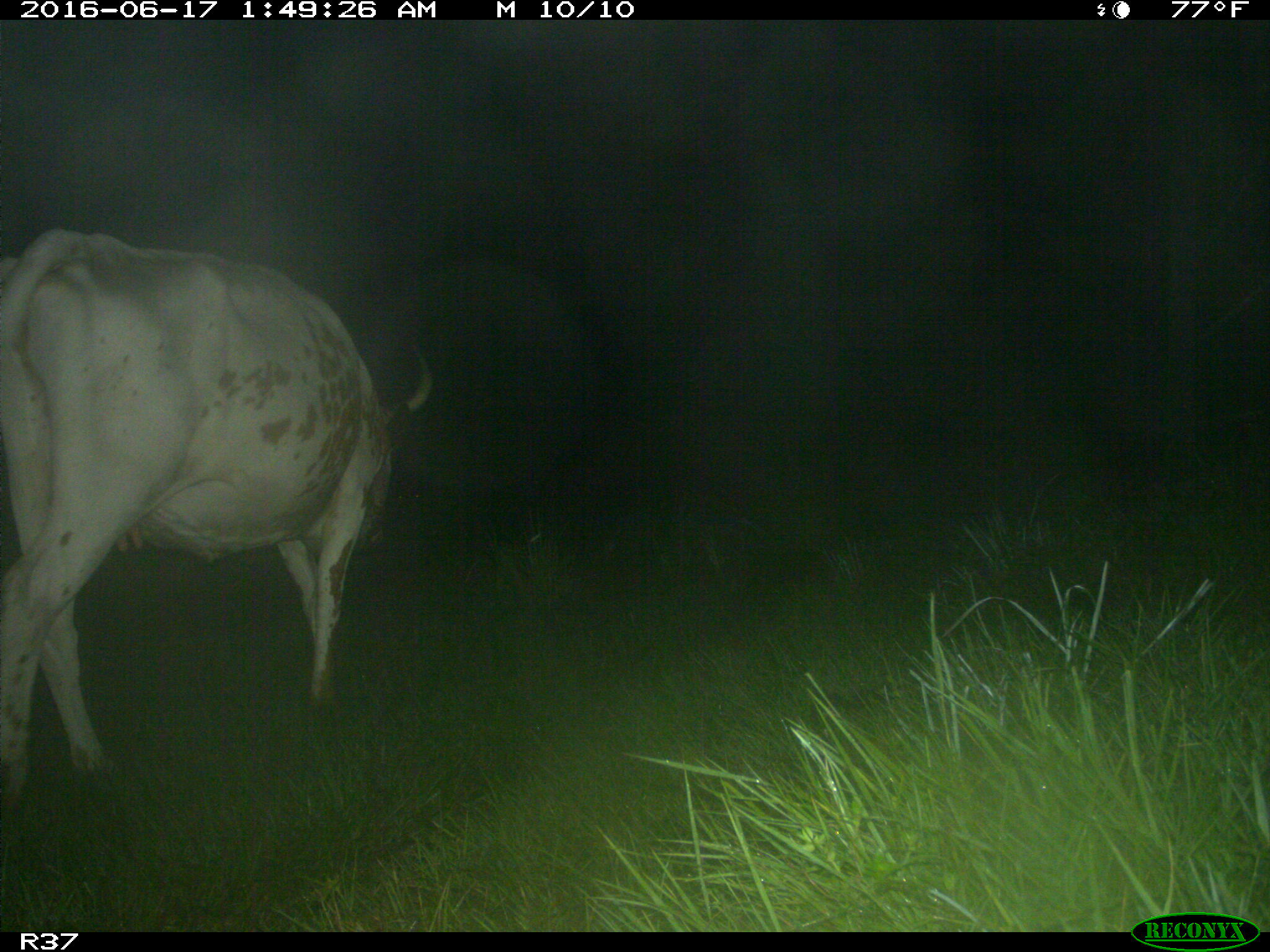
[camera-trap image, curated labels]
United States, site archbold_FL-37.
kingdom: Animalia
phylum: Chordata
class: Mammalia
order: Artiodactyla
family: Bovidae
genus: Bos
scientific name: Bos taurus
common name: domestic cow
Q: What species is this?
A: Bos taurus (domestic cow).